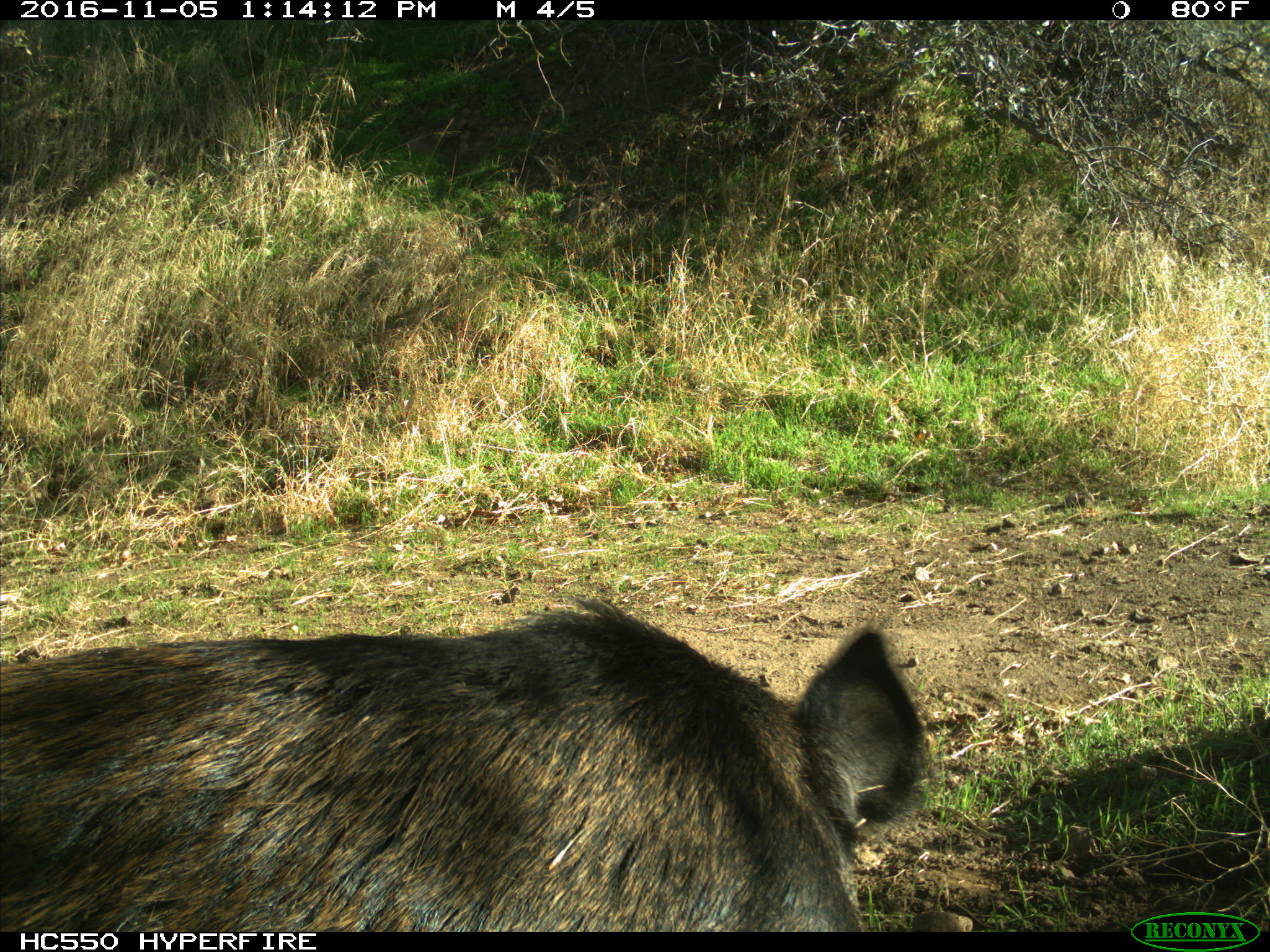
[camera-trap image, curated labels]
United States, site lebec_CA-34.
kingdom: Animalia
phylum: Chordata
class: Mammalia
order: Artiodactyla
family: Suidae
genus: Sus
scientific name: Sus scrofa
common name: wild boar